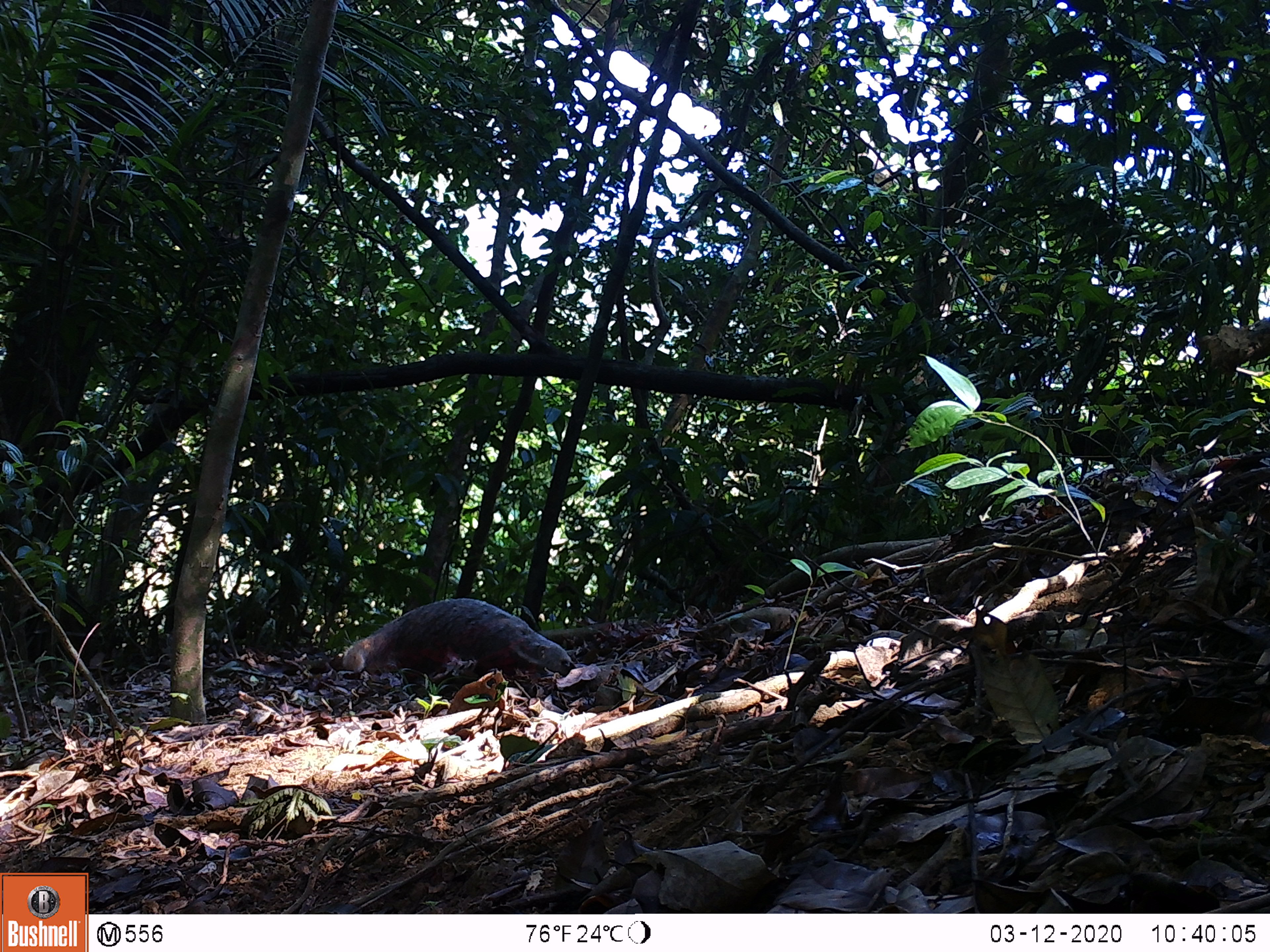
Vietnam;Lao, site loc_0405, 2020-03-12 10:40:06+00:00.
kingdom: Animalia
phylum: Chordata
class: Mammalia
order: Carnivora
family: Herpestidae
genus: Urva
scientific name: Urva urva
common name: crab-eating mongoose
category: crab eating mongoose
Crab eating mongoose (crab-eating mongoose) (Urva urva). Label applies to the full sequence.